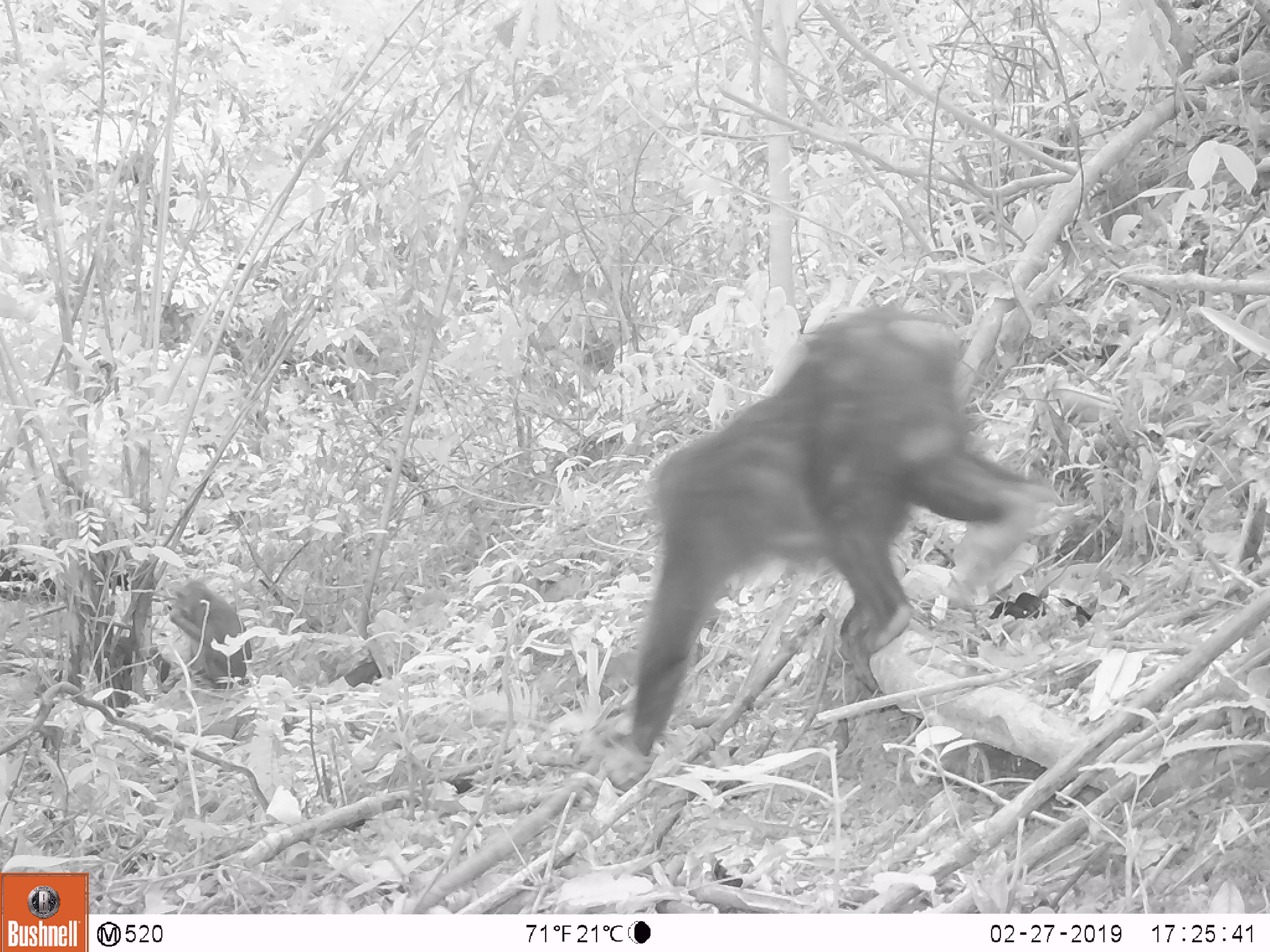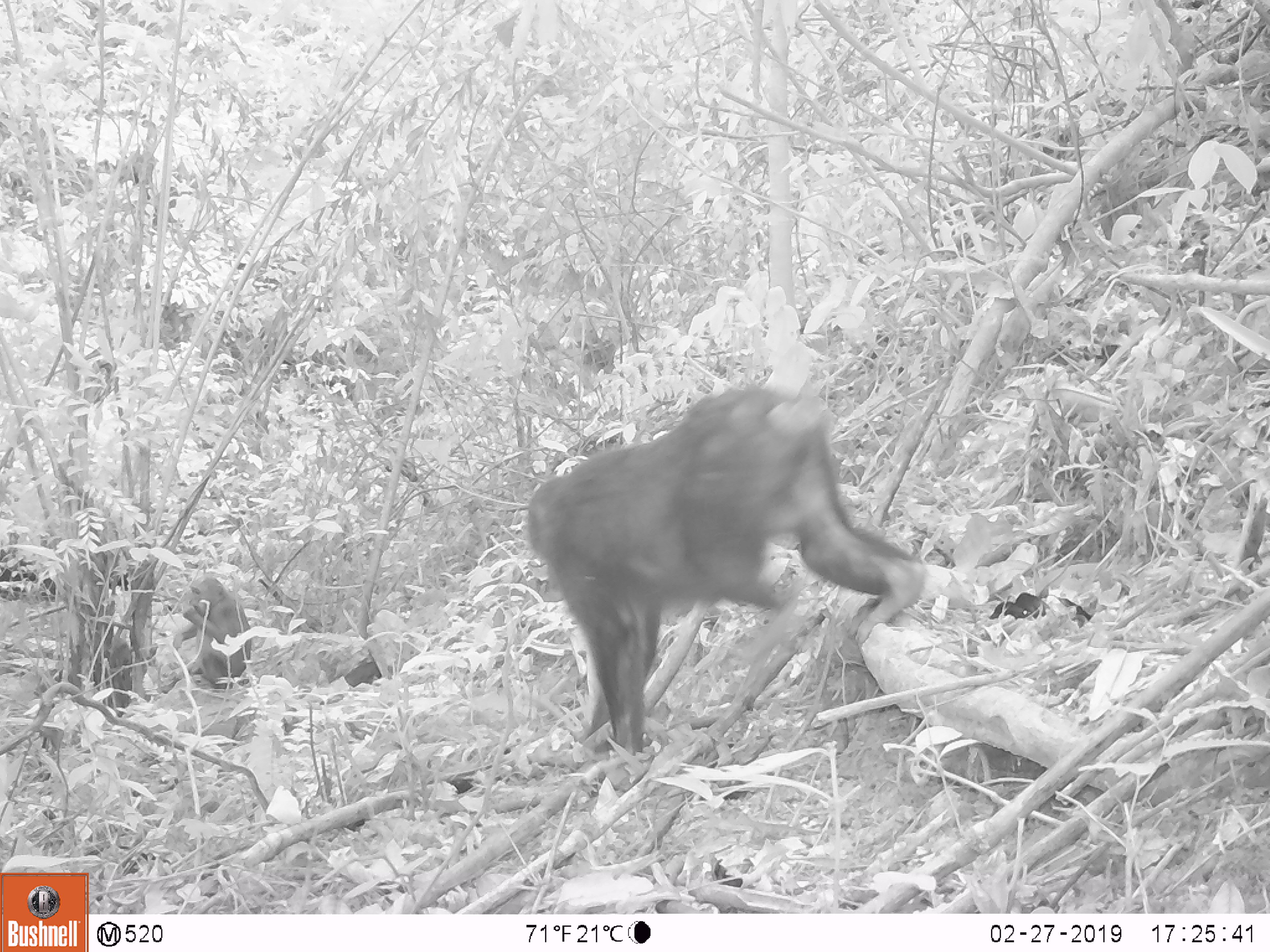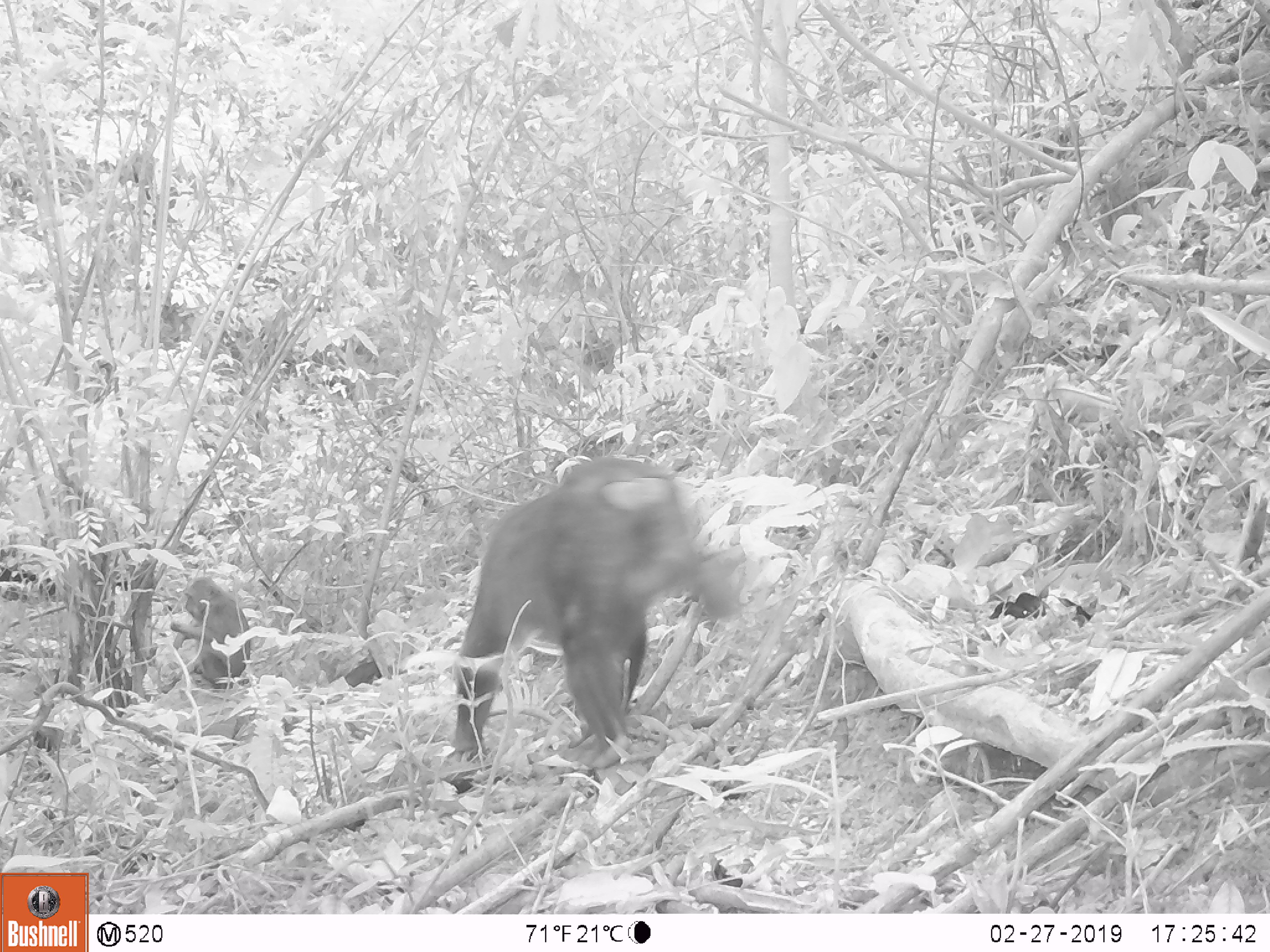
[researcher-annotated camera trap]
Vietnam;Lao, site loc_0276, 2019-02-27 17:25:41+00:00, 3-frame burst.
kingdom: Animalia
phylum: Chordata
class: Mammalia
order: Primates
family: Cercopithecidae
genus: Macaca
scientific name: Macaca arctoides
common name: stump-tailed macaque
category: stump tailed macaque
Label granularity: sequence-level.